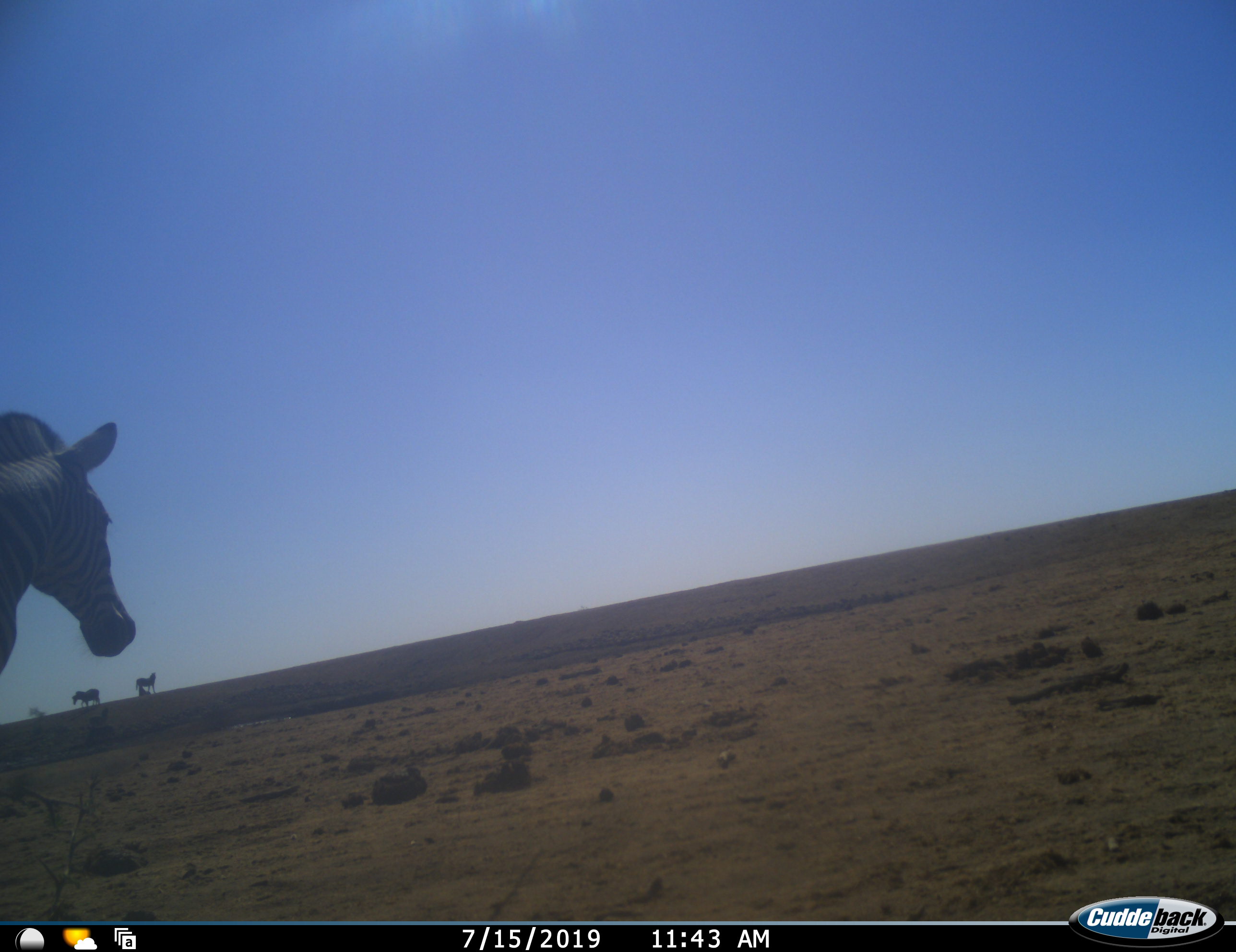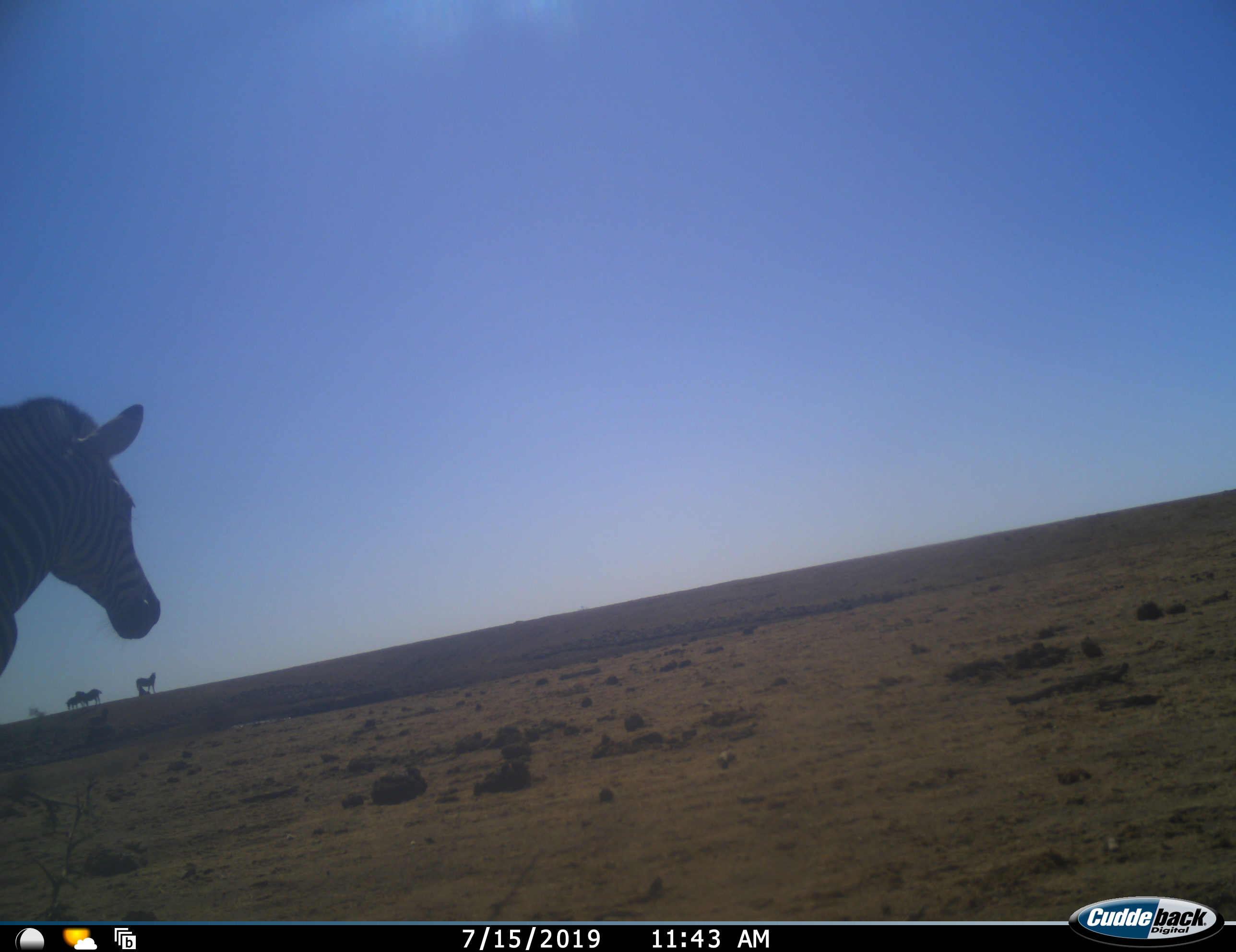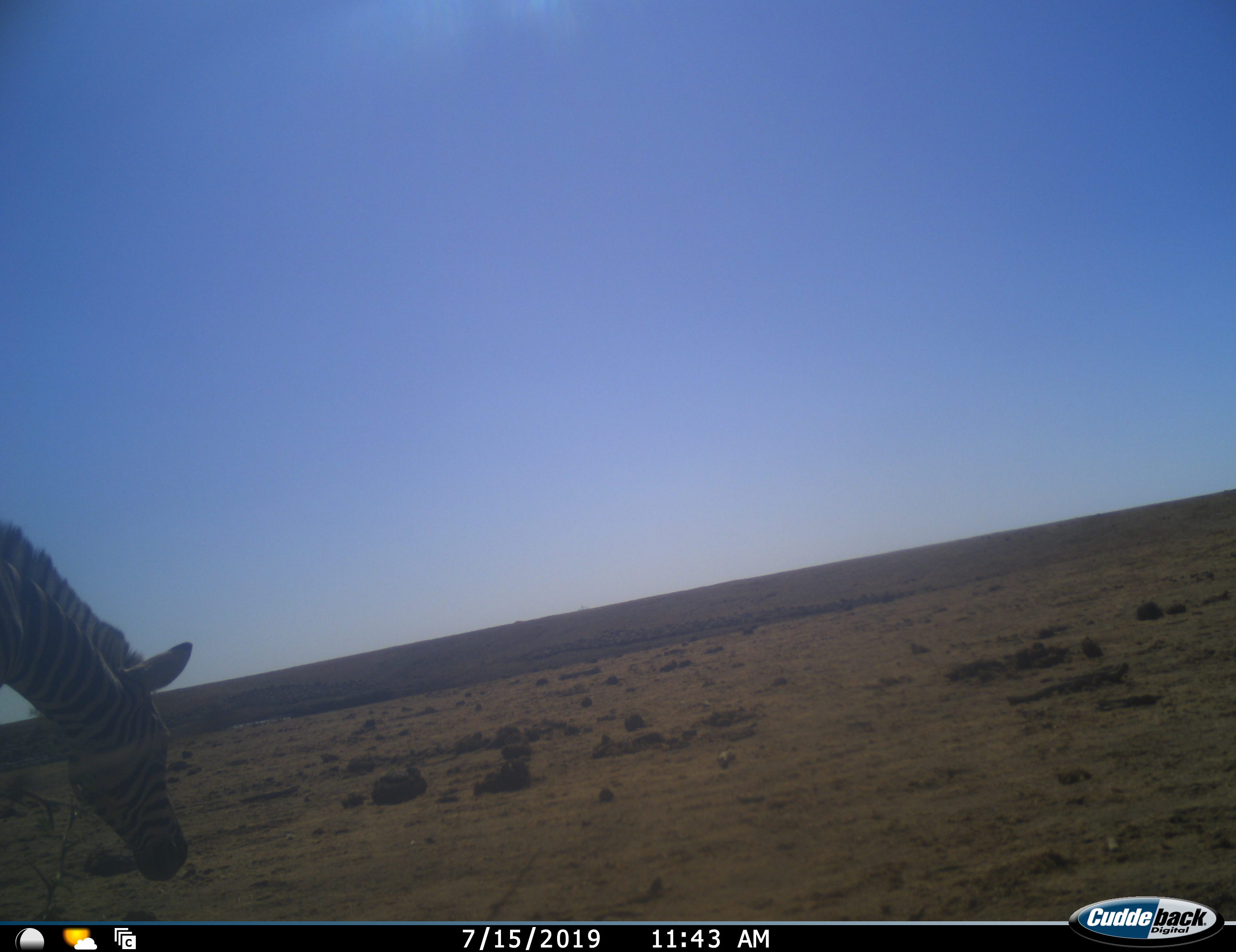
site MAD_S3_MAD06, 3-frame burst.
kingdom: Animalia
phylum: Chordata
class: Mammalia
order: Perissodactyla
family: Equidae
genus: Equus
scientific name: Equus quagga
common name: plains zebra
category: zebraplains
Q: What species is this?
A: Zebraplains (plains zebra) (Equus quagga).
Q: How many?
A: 3.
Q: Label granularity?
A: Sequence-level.